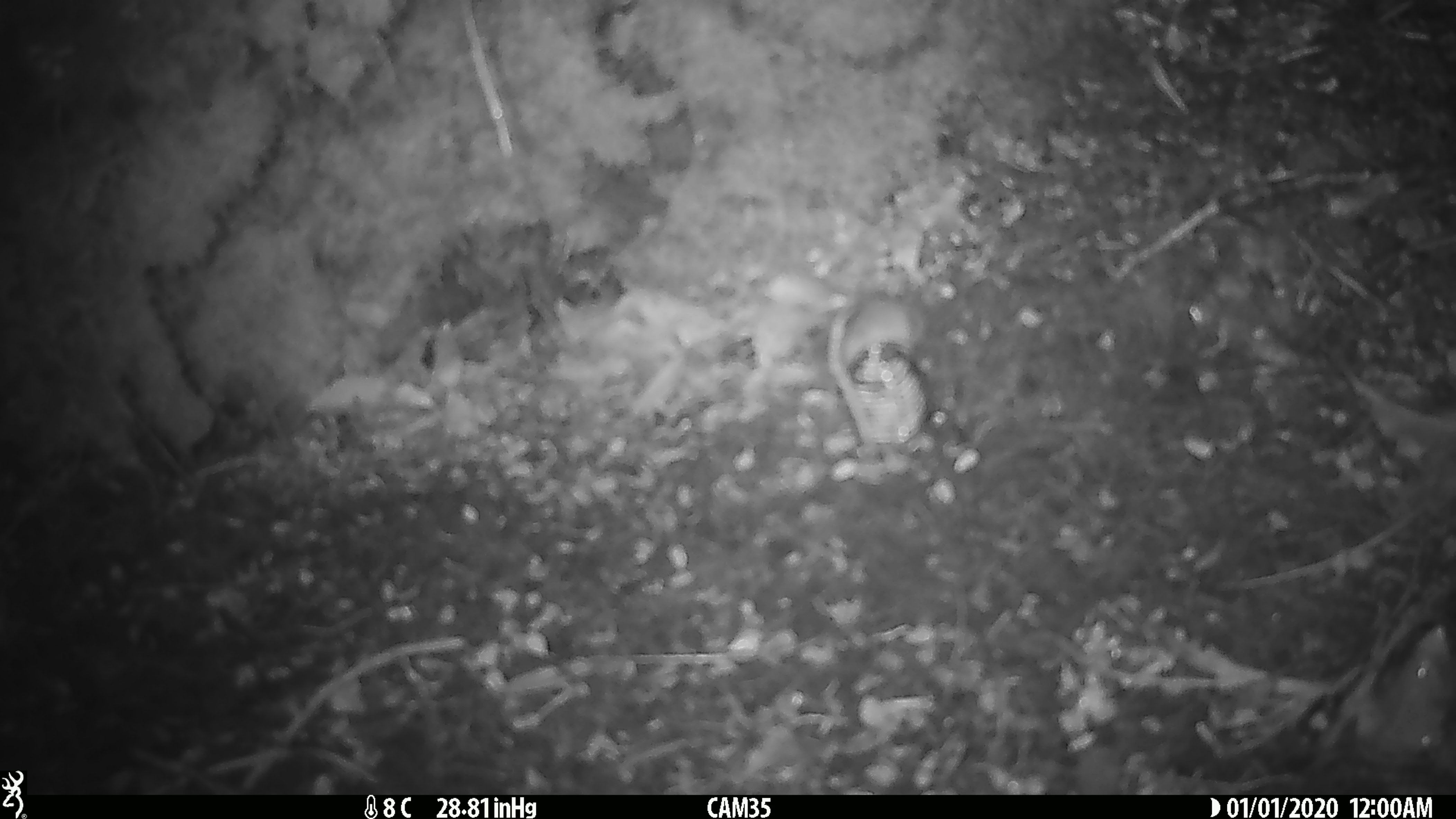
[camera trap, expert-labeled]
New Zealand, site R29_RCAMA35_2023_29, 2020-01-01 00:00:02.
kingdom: Animalia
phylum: Chordata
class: Mammalia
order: Rodentia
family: Muridae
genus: Mus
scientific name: Mus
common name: mouse